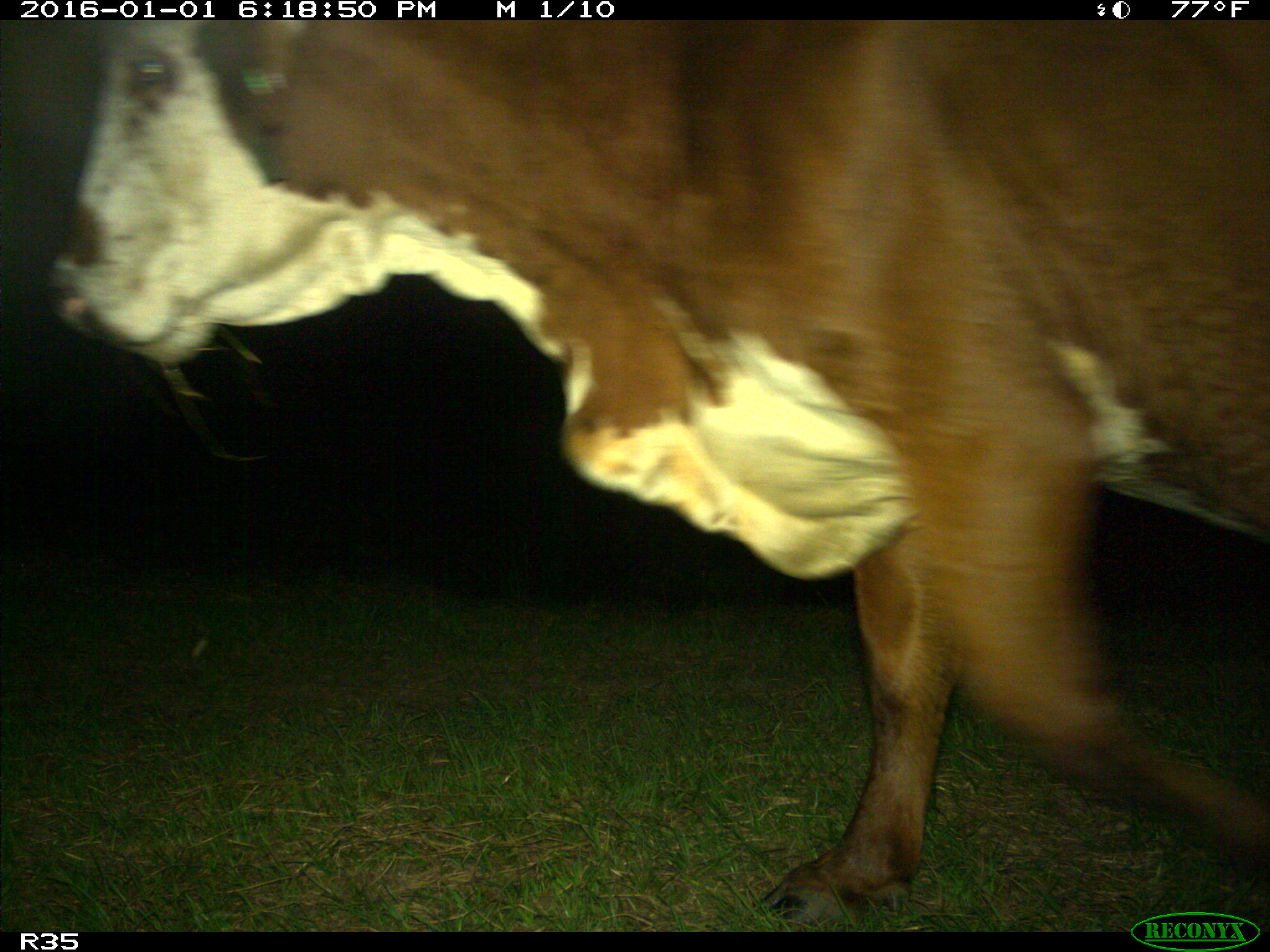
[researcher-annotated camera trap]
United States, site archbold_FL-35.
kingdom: Animalia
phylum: Chordata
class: Mammalia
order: Artiodactyla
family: Bovidae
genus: Bos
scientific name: Bos taurus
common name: domestic cow